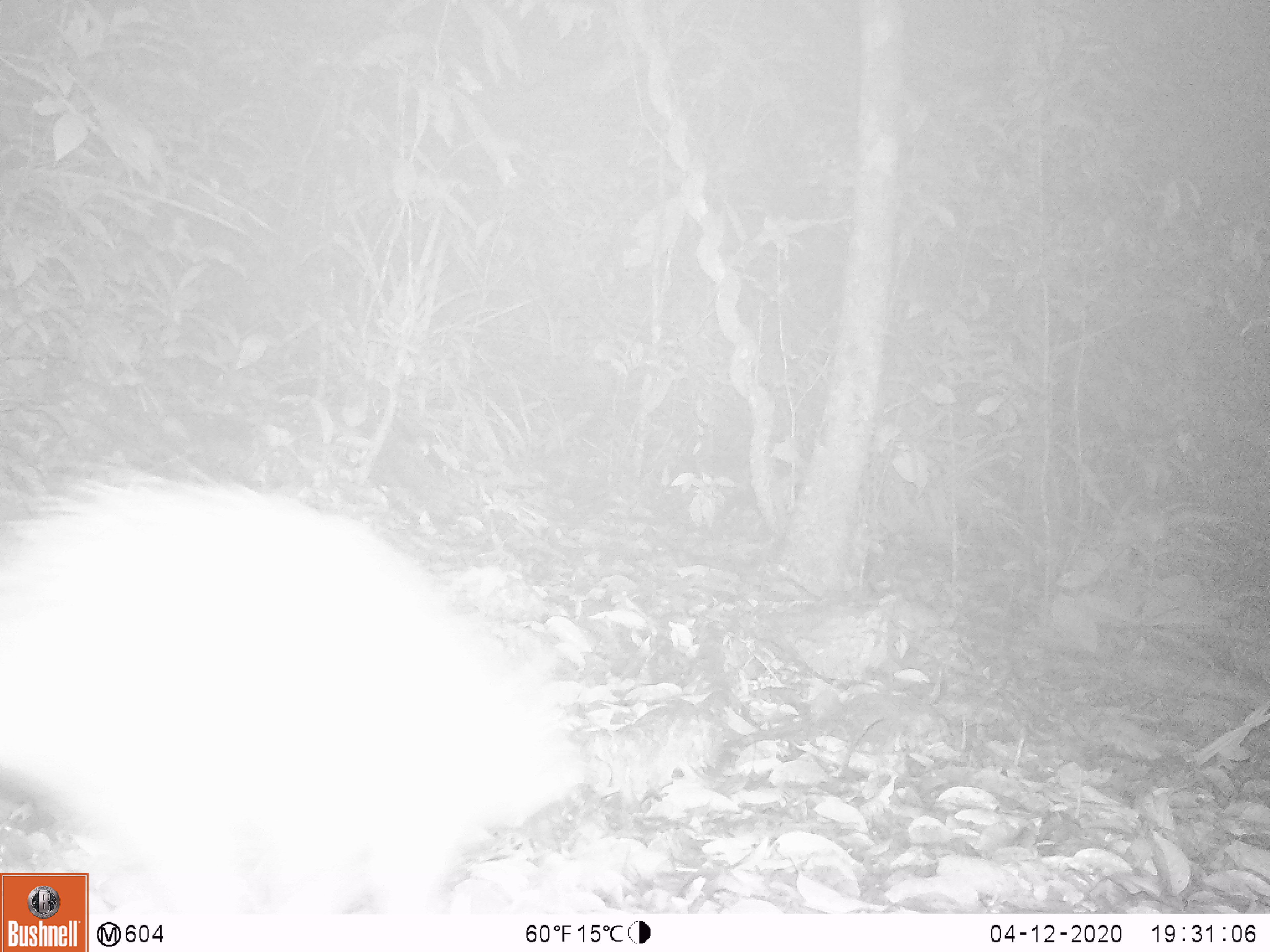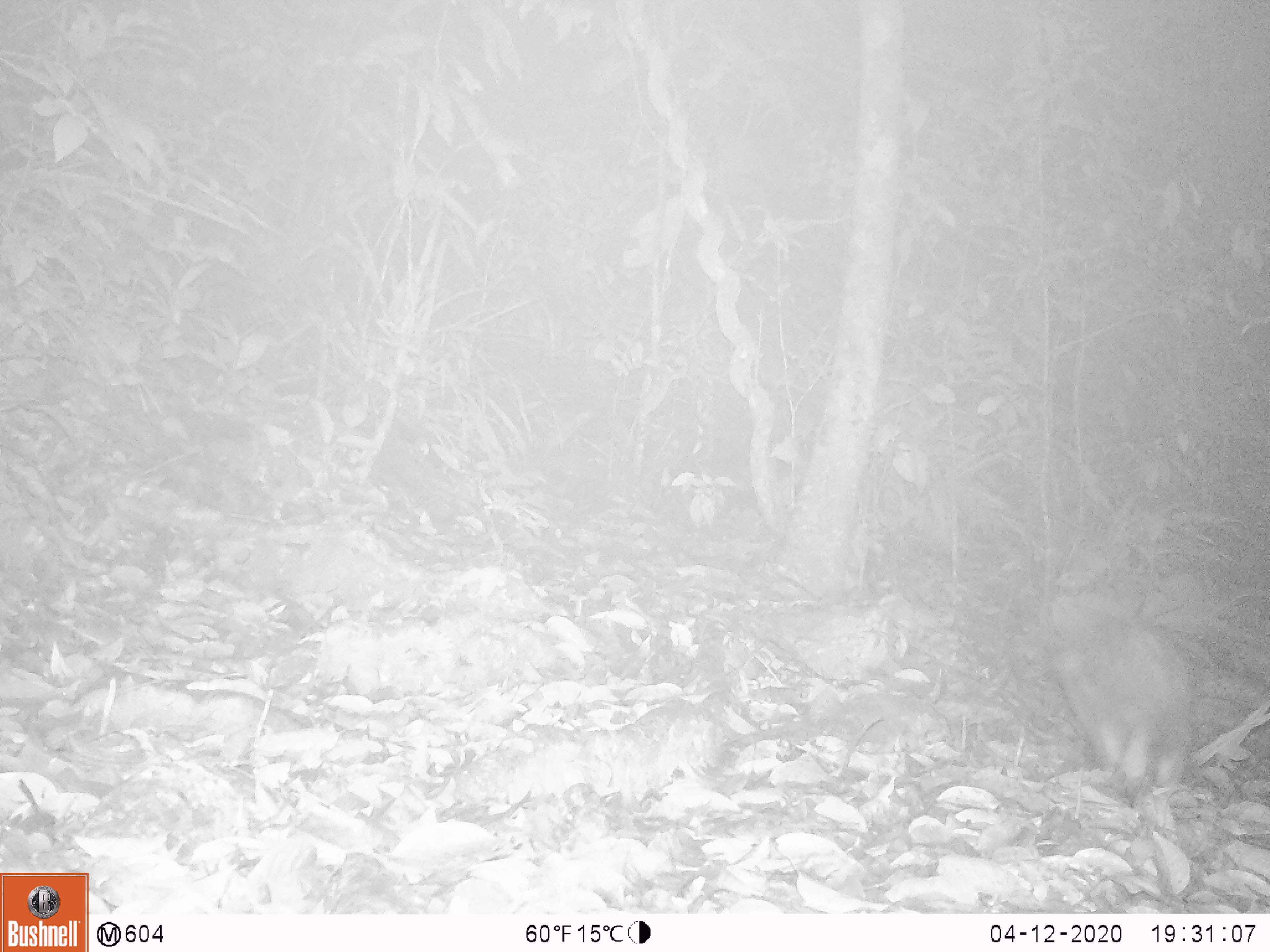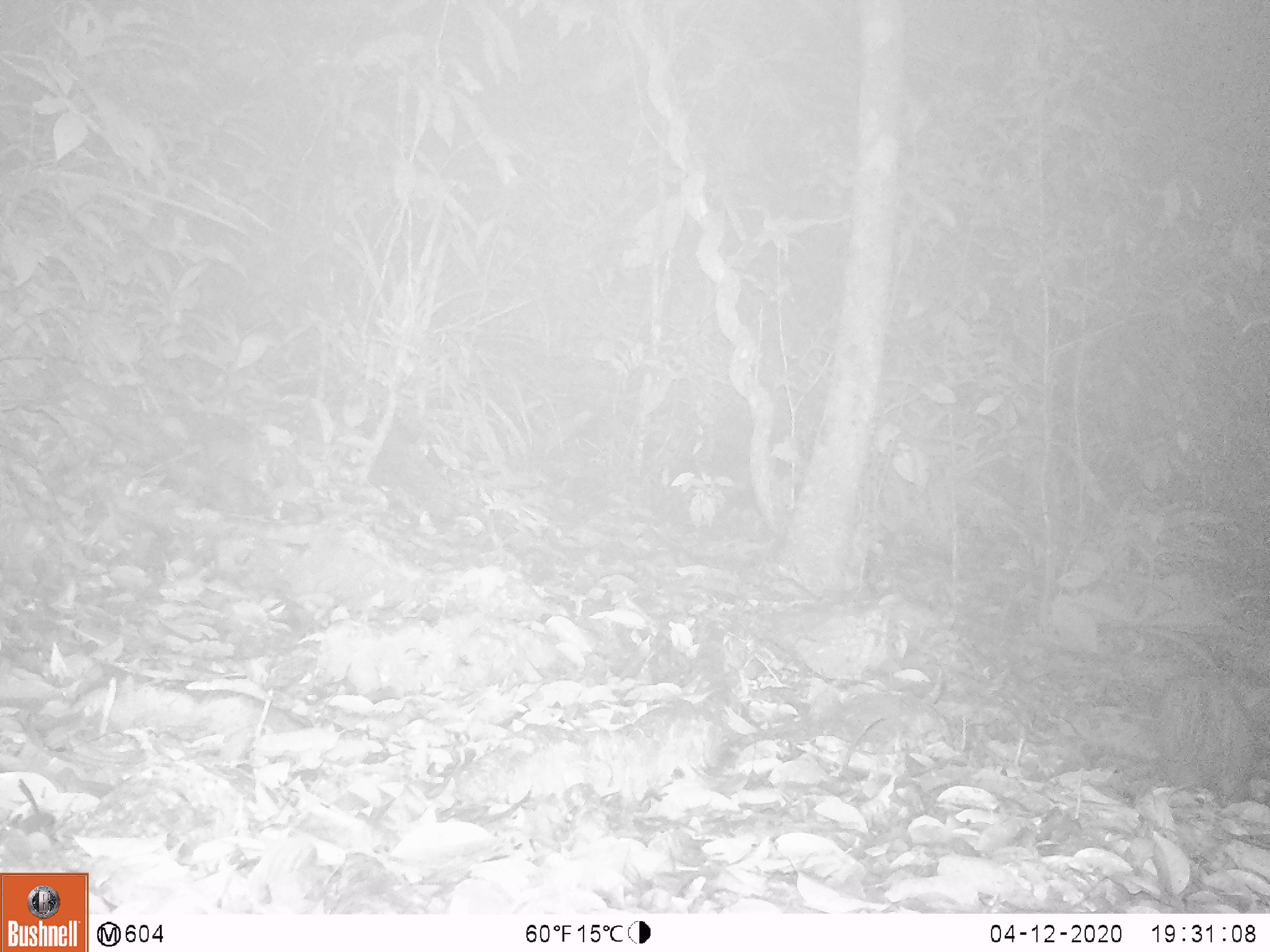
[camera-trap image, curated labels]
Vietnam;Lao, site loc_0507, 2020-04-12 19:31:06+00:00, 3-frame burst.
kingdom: Animalia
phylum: Chordata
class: Mammalia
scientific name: Mammalia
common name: mammal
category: unidentified small mammal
Unidentified small mammal (mammal) (Mammalia). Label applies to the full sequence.